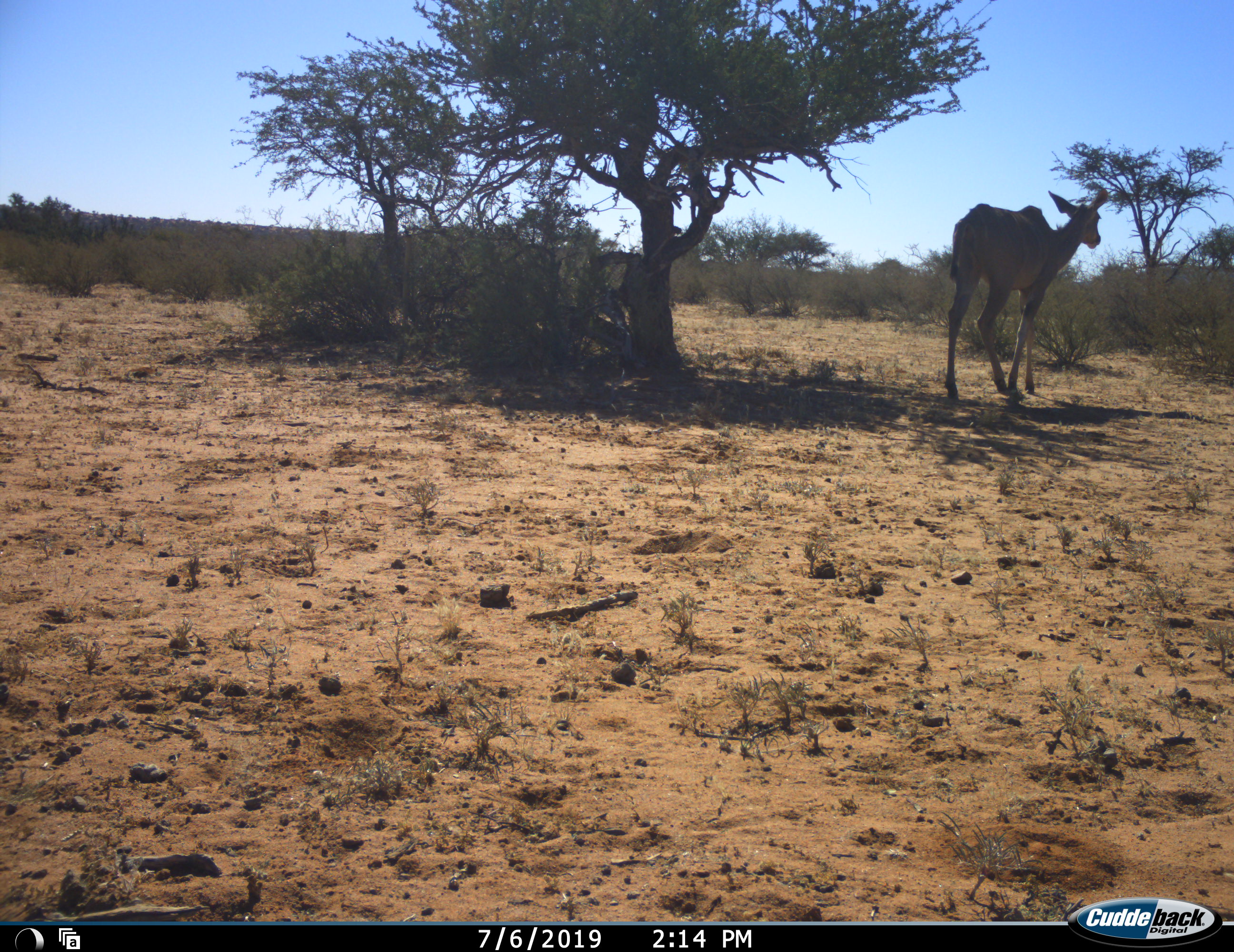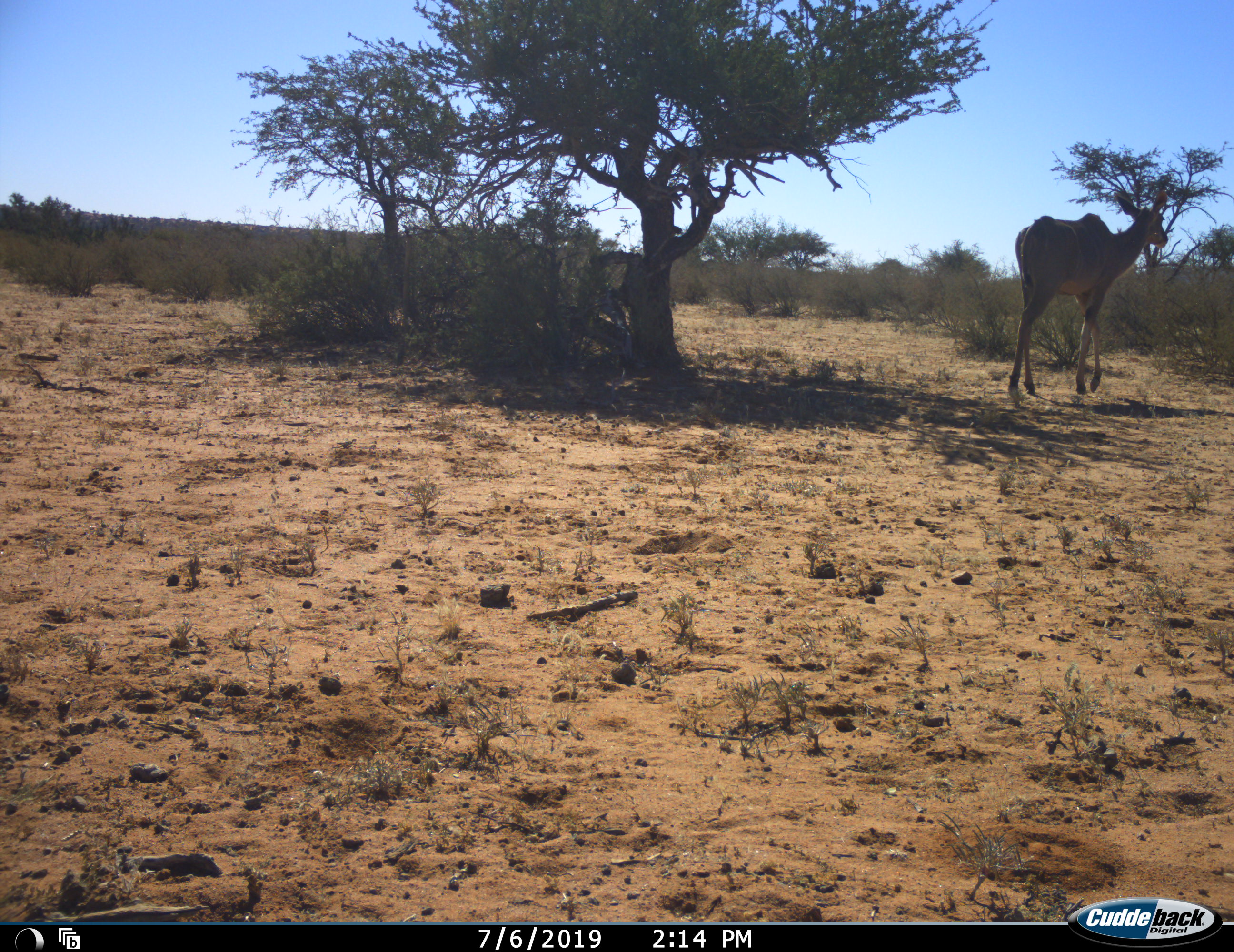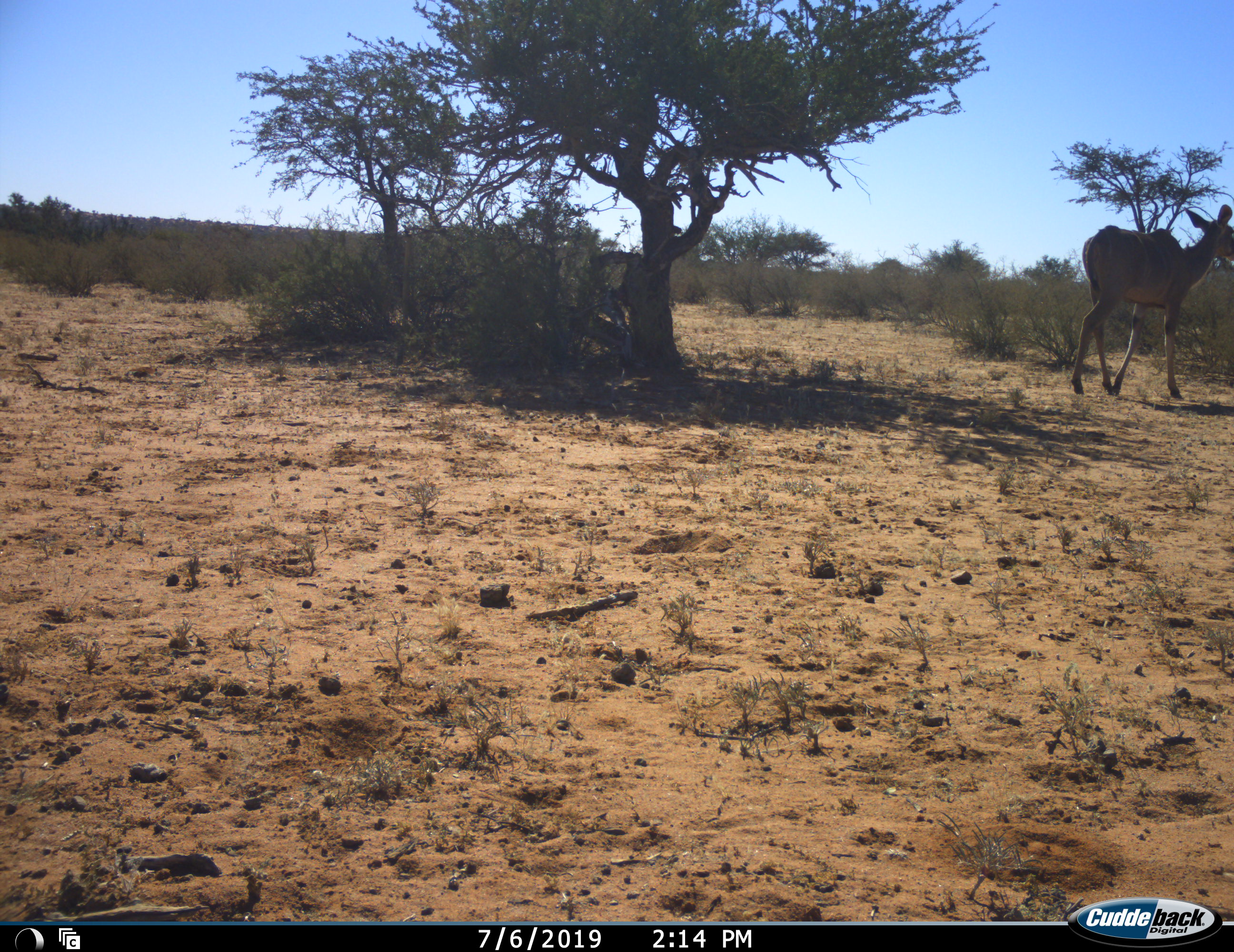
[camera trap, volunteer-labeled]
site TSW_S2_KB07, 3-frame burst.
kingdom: Animalia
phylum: Chordata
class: Mammalia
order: Artiodactyla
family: Bovidae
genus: Tragelaphus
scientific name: Tragelaphus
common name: kudu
Kudu (Tragelaphus), count 1. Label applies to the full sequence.